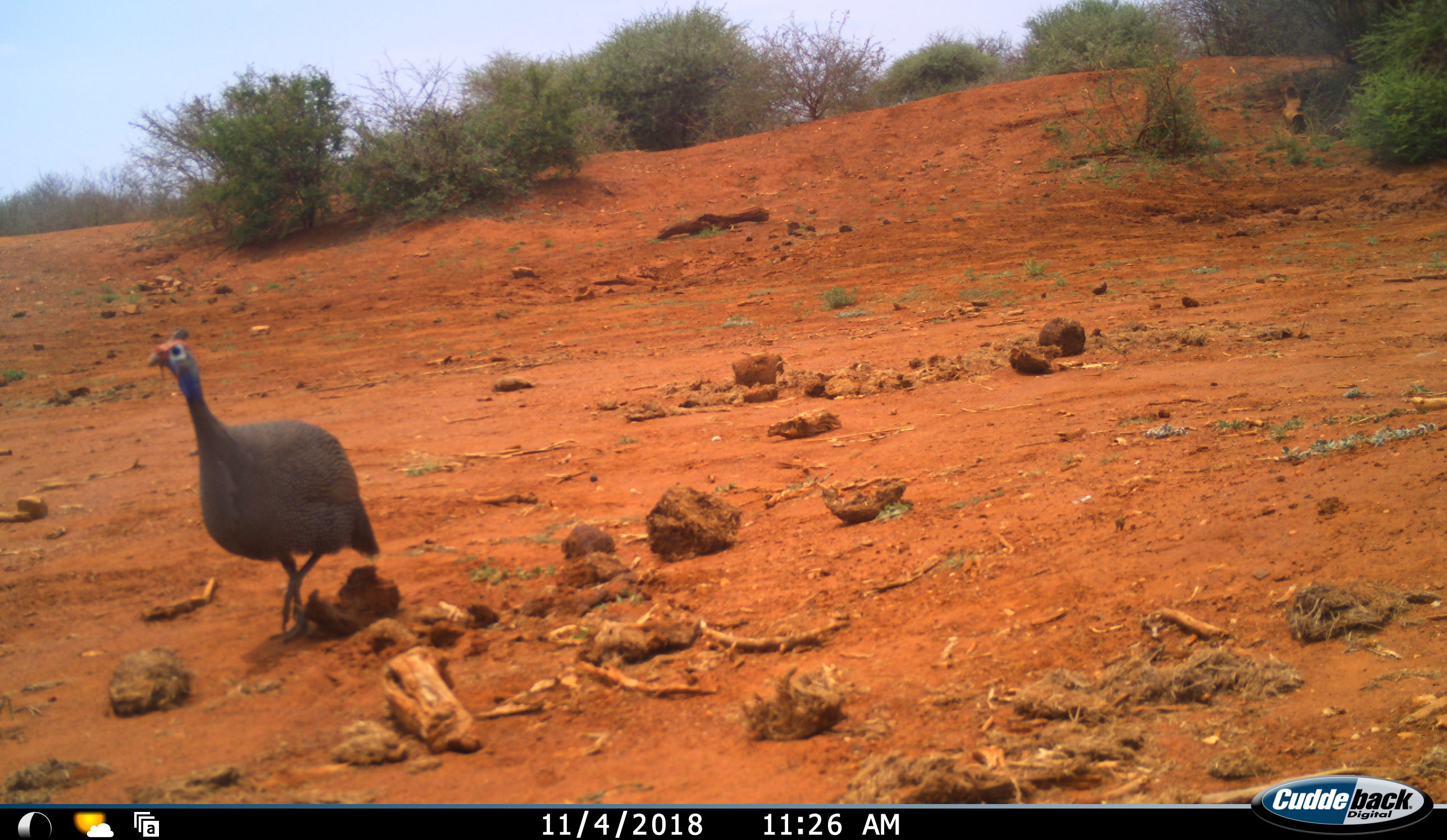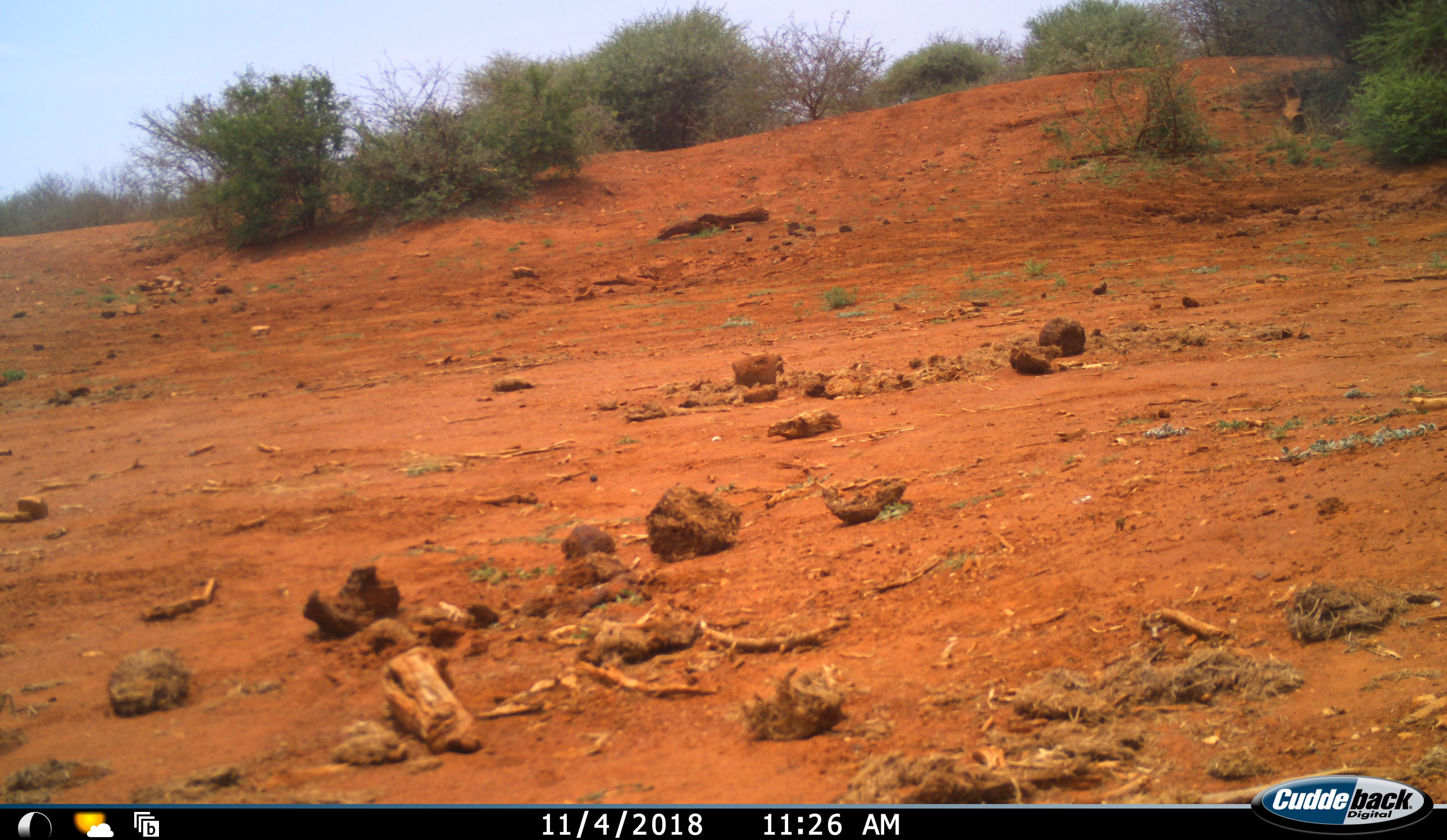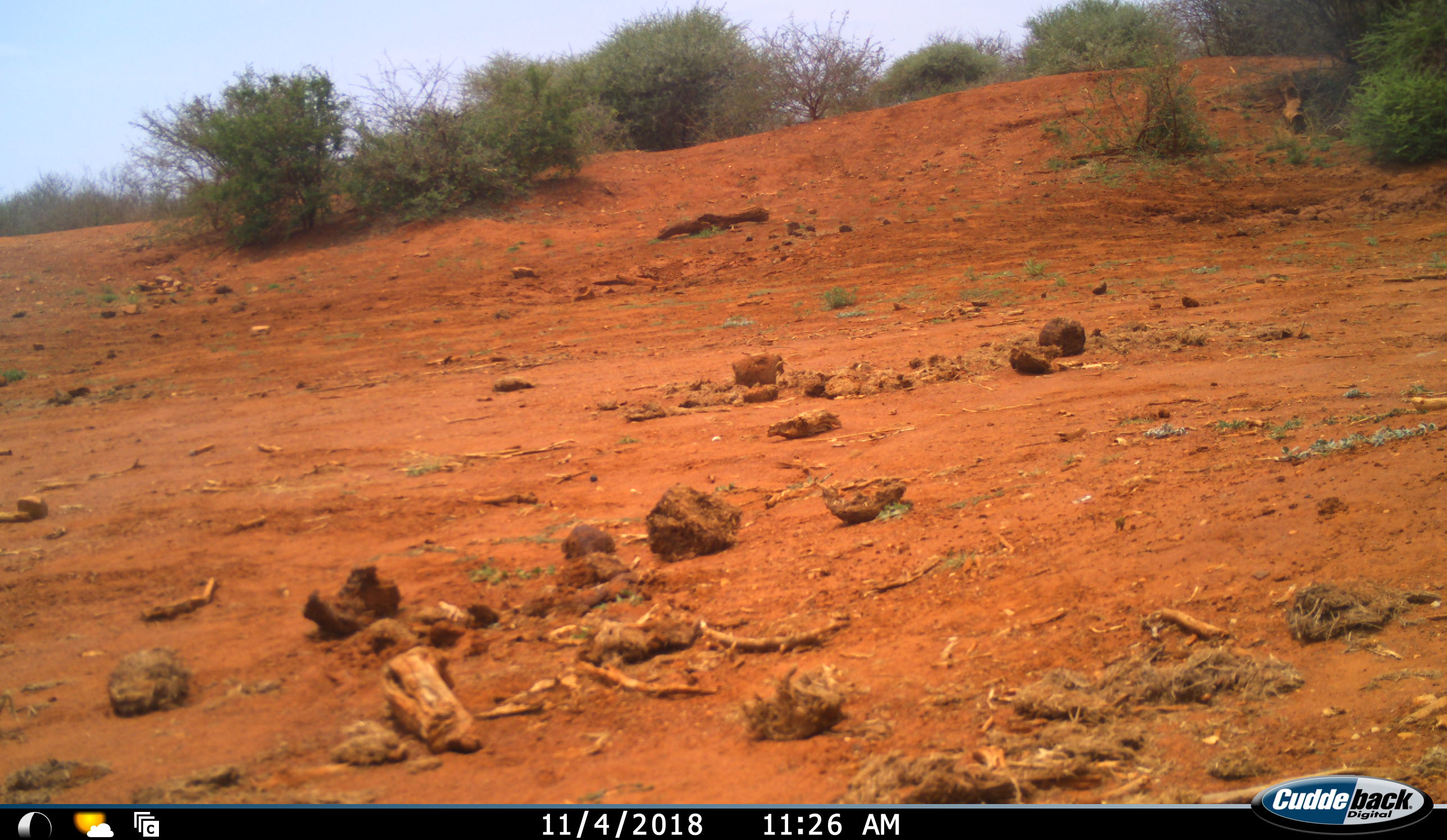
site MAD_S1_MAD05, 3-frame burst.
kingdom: Animalia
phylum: Chordata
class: Aves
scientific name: Aves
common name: bird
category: birdother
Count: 1.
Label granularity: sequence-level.